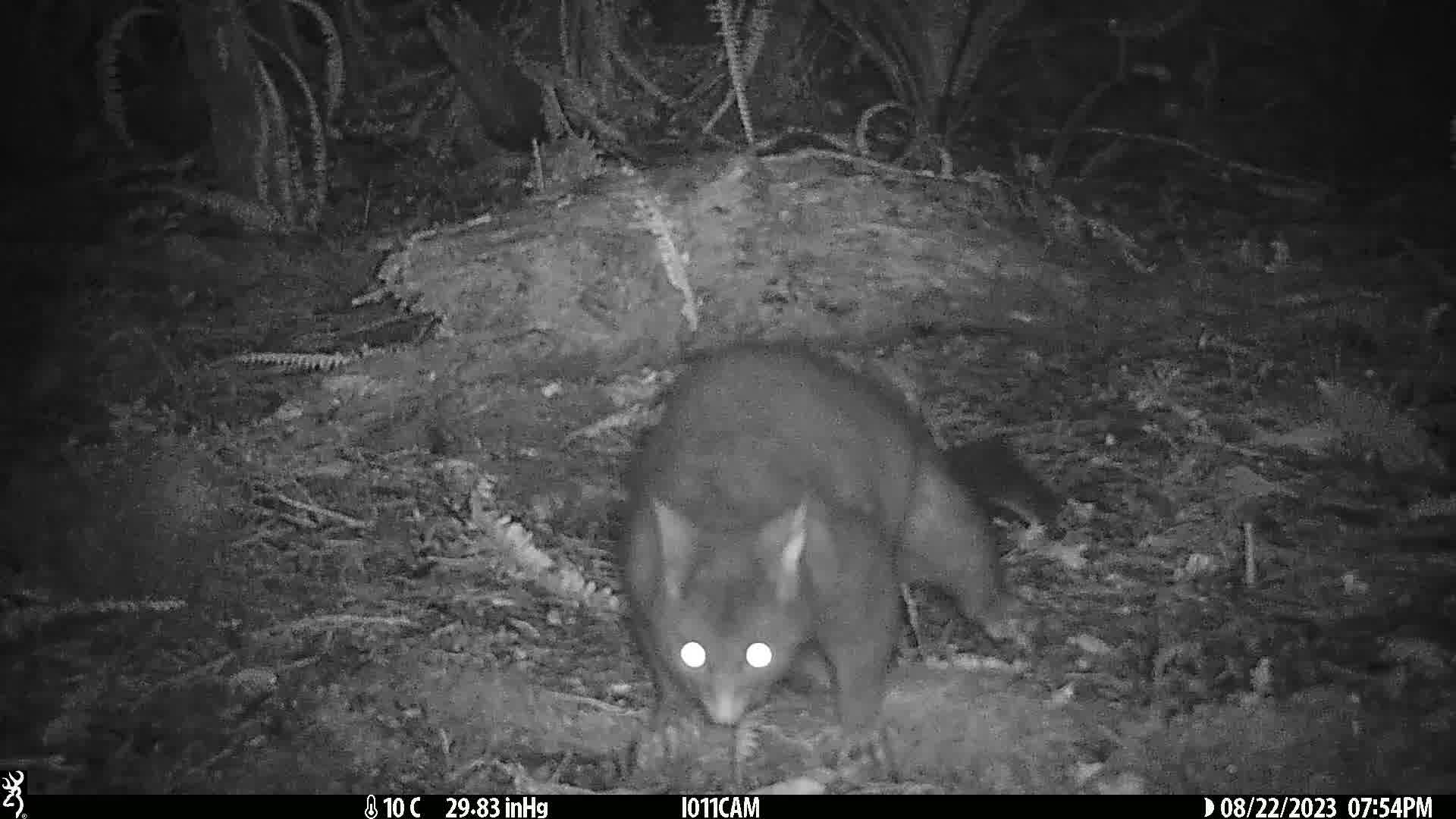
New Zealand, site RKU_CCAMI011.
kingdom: Animalia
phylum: Chordata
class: Mammalia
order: Diprotodontia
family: Phalangeridae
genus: Trichosurus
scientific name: Trichosurus vulpecula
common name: common brushtail possum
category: possum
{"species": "possum (common brushtail possum) (Trichosurus vulpecula)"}